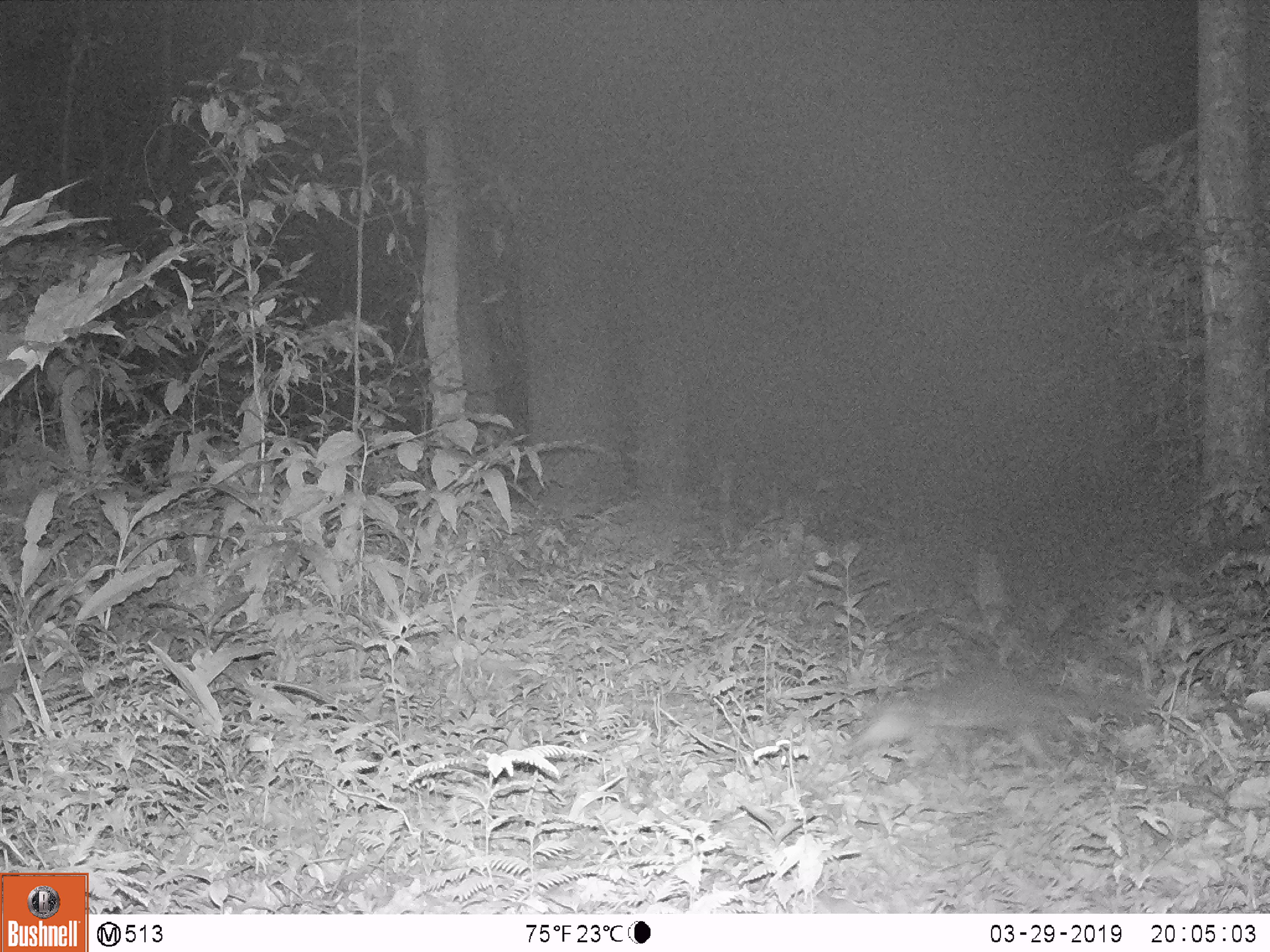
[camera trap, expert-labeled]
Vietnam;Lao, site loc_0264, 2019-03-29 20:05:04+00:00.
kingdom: Animalia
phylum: Chordata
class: Mammalia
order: Carnivora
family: Mustelidae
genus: Melogale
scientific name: Melogale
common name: ferret badger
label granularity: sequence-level